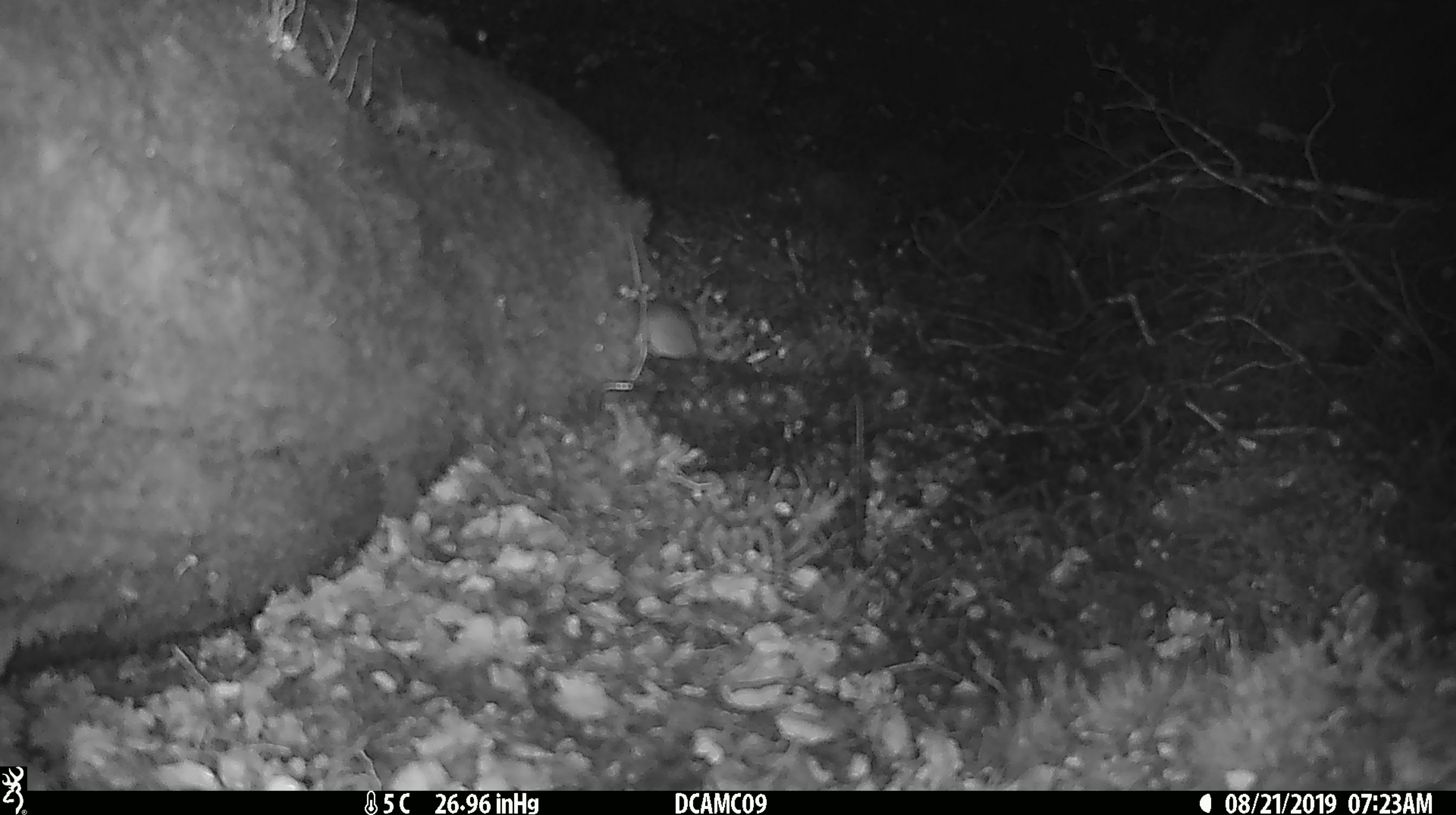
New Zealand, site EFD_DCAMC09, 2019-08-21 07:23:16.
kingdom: Animalia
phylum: Chordata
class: Mammalia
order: Rodentia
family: Muridae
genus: Mus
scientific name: Mus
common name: mouse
Mouse (Mus).